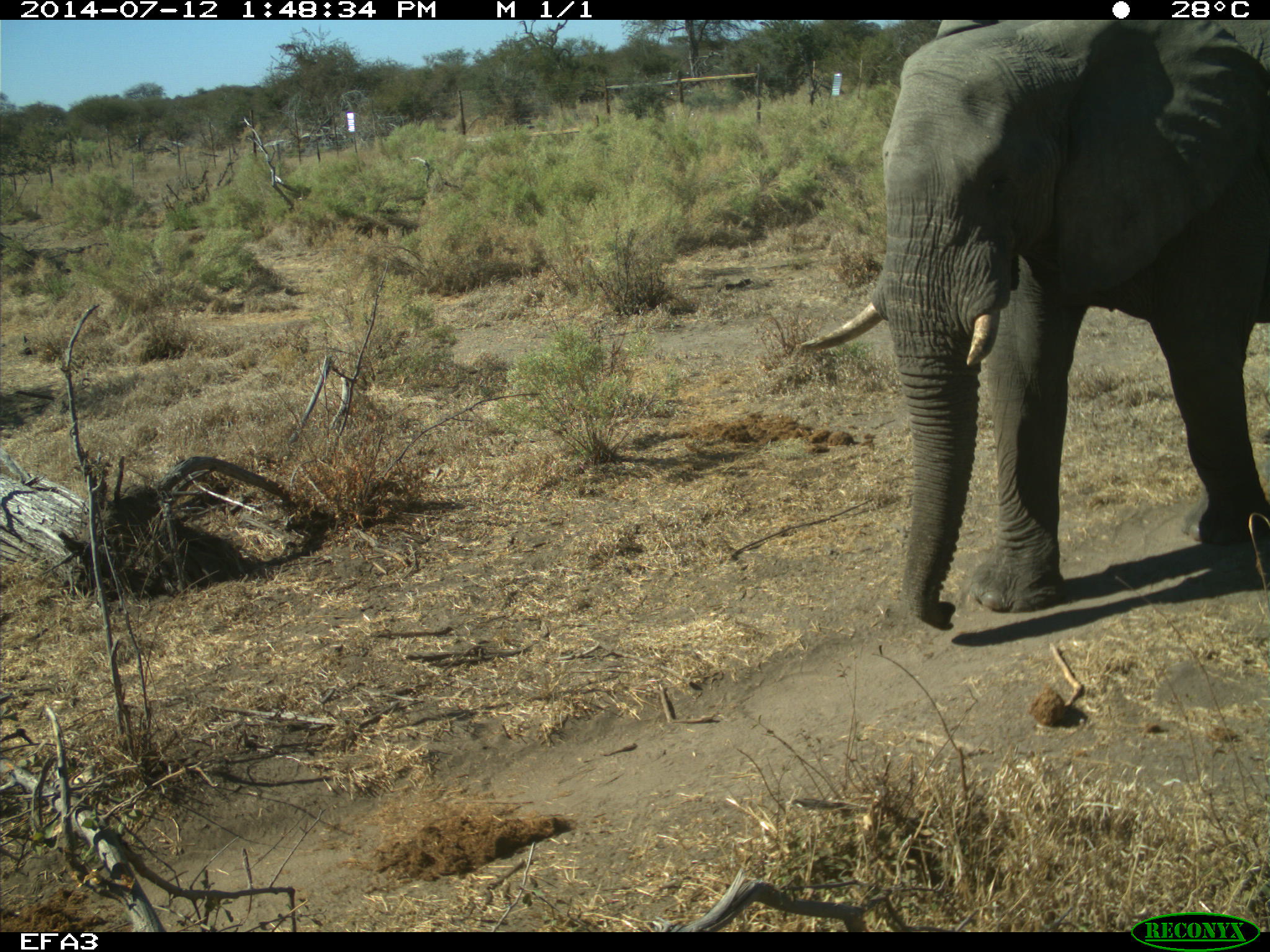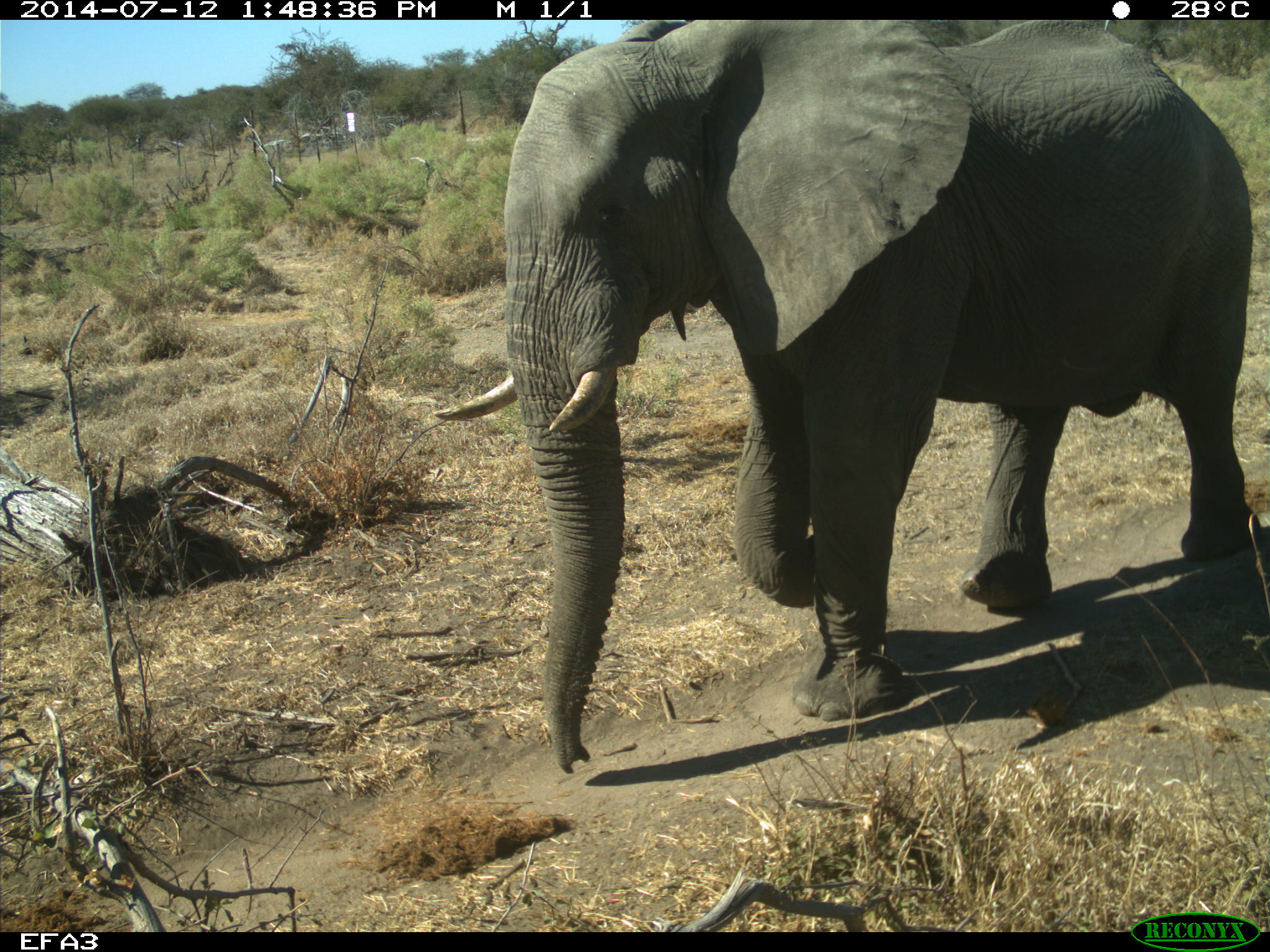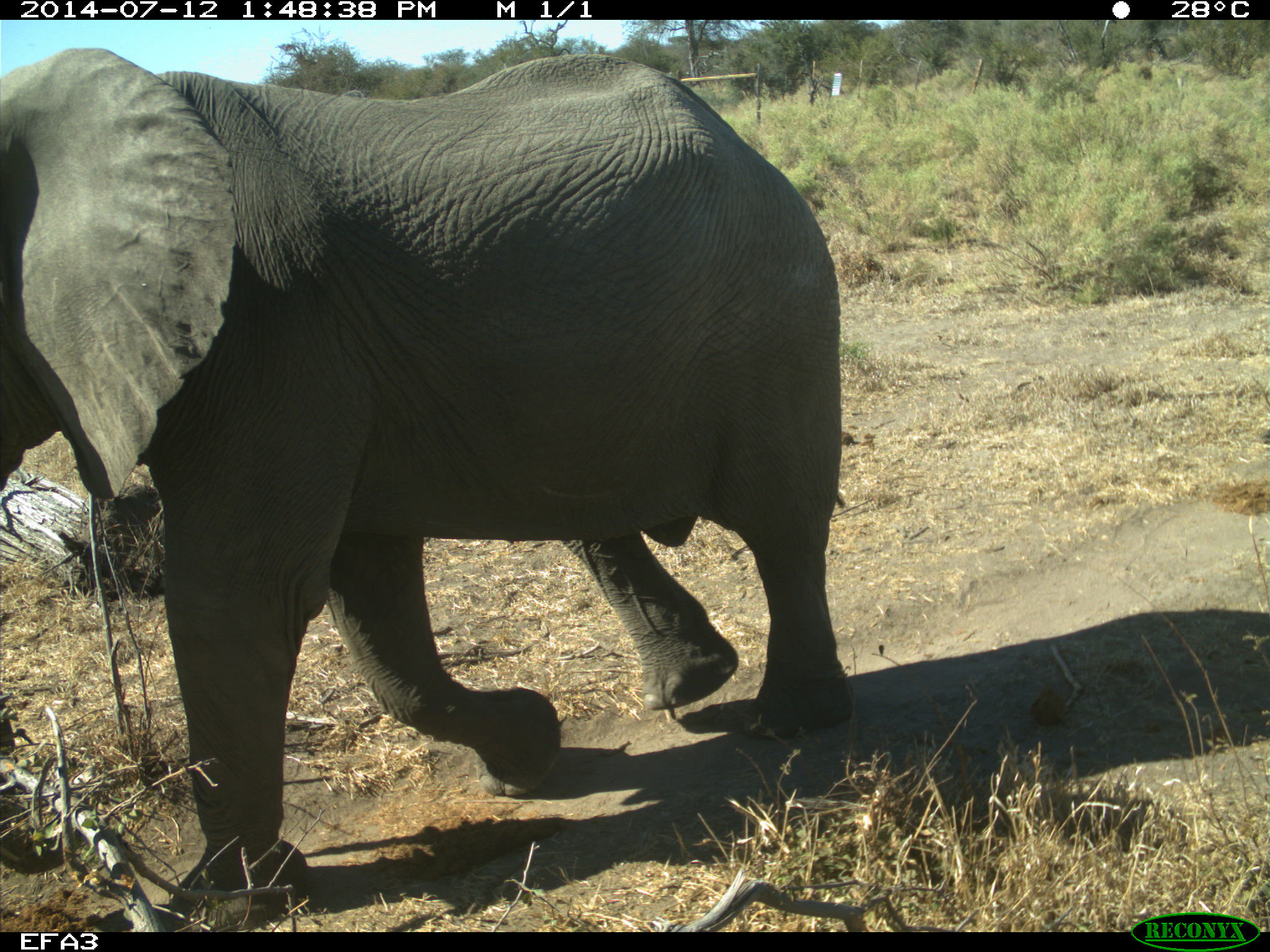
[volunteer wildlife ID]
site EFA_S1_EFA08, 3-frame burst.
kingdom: Animalia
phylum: Chordata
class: Mammalia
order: Proboscidea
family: Elephantidae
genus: Loxodonta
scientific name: Loxodonta africana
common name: african bush elephant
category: elephant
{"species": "elephant (african bush elephant) (Loxodonta africana)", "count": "1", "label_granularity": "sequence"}